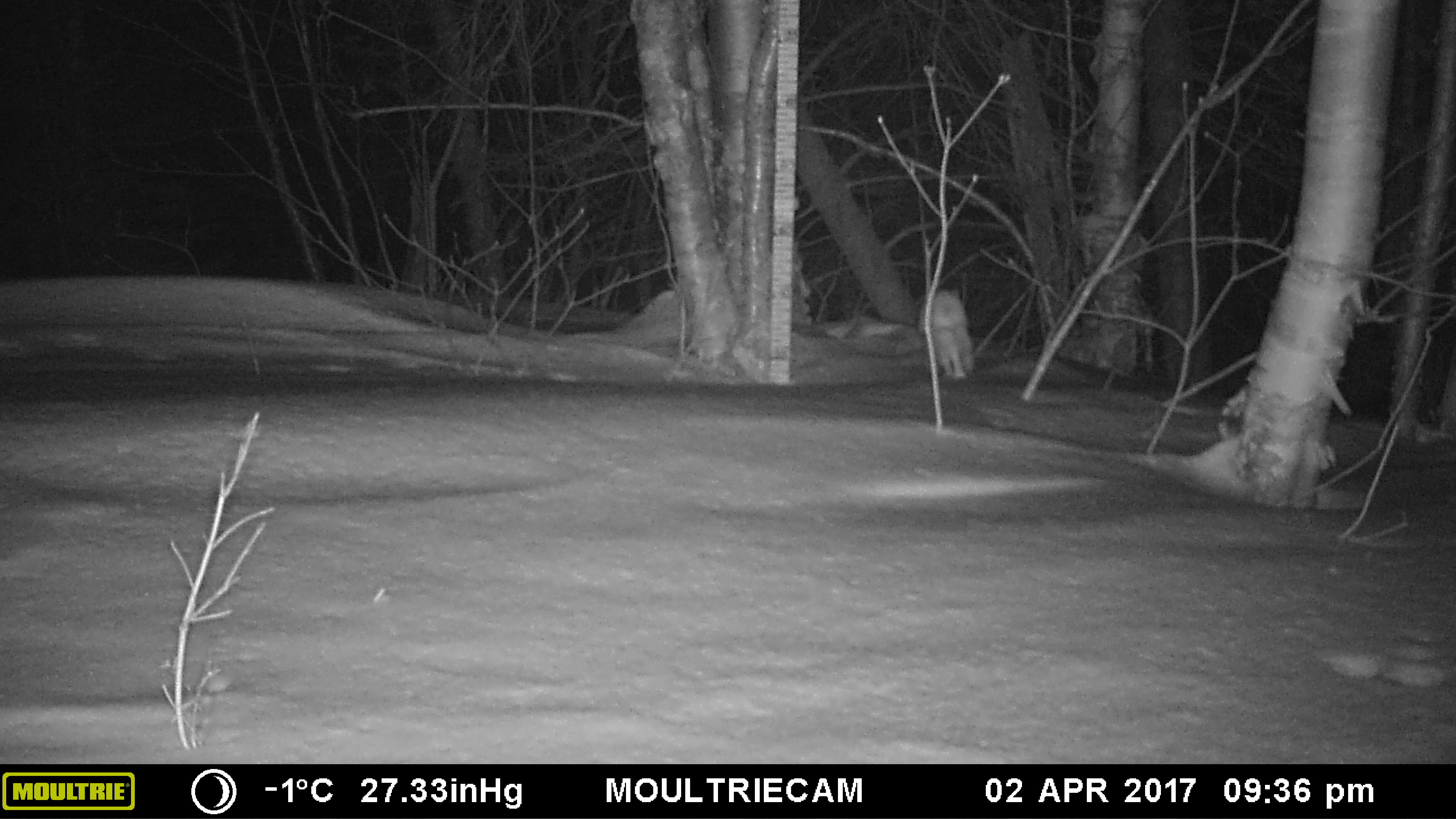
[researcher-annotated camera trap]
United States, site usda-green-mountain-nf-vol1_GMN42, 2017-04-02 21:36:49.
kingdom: Animalia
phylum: Chordata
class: Mammalia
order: Lagomorpha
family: Leporidae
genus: Lepus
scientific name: Lepus americanus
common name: snowshoe hare